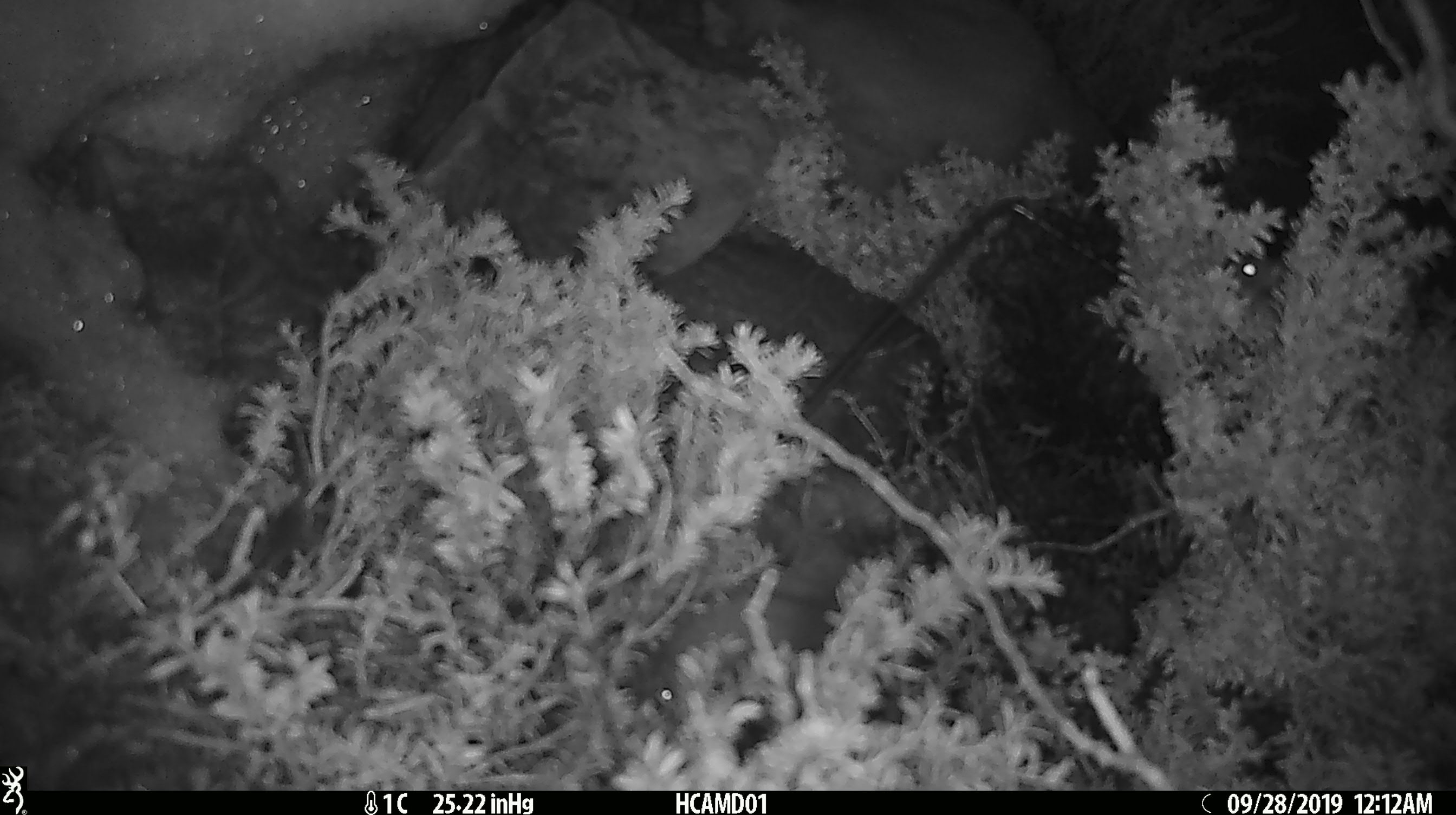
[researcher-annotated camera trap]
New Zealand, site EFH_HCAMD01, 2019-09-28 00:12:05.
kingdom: Animalia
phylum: Chordata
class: Mammalia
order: Rodentia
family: Muridae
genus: Mus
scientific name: Mus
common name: mouse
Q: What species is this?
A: Mouse (Mus).